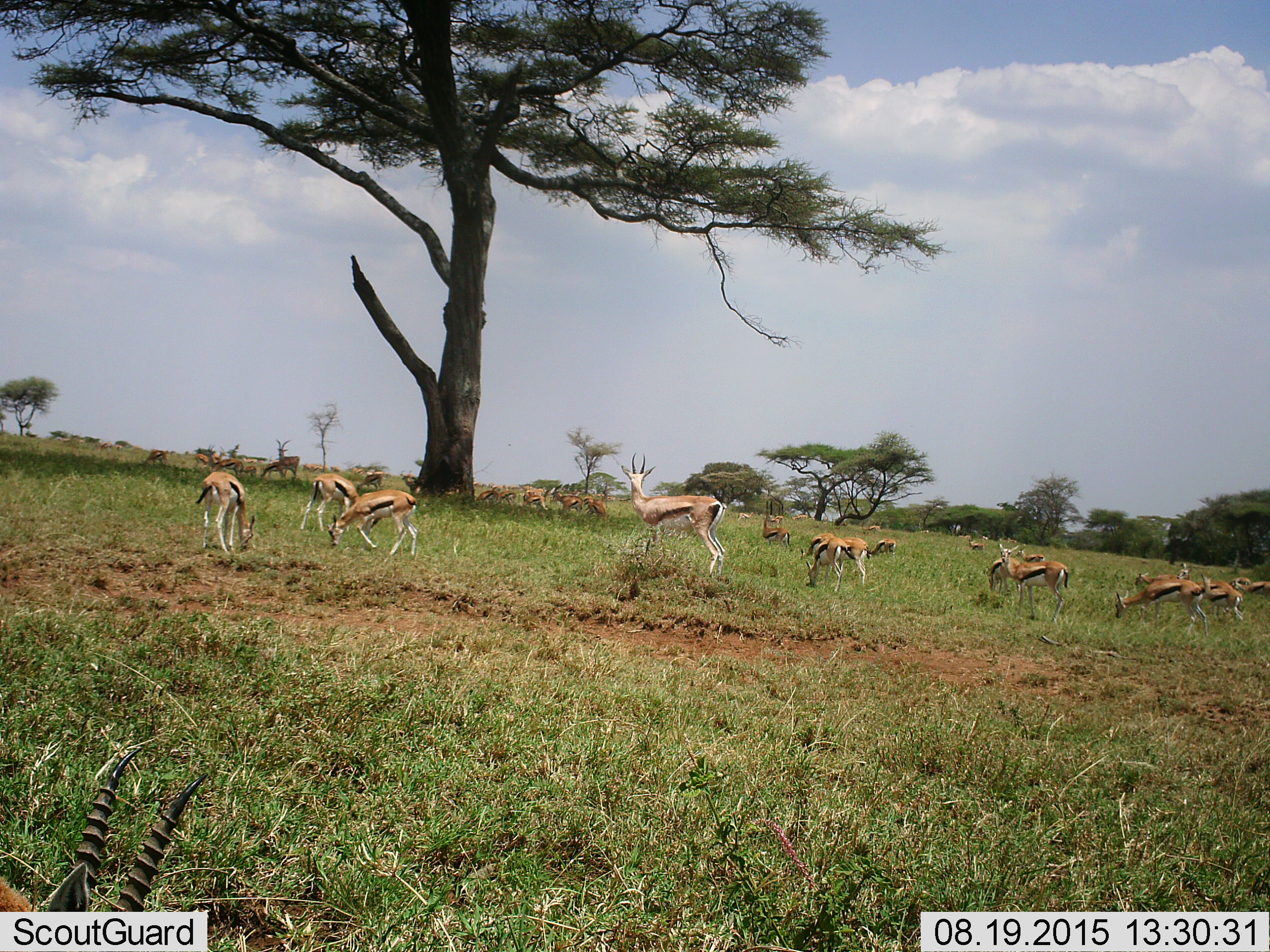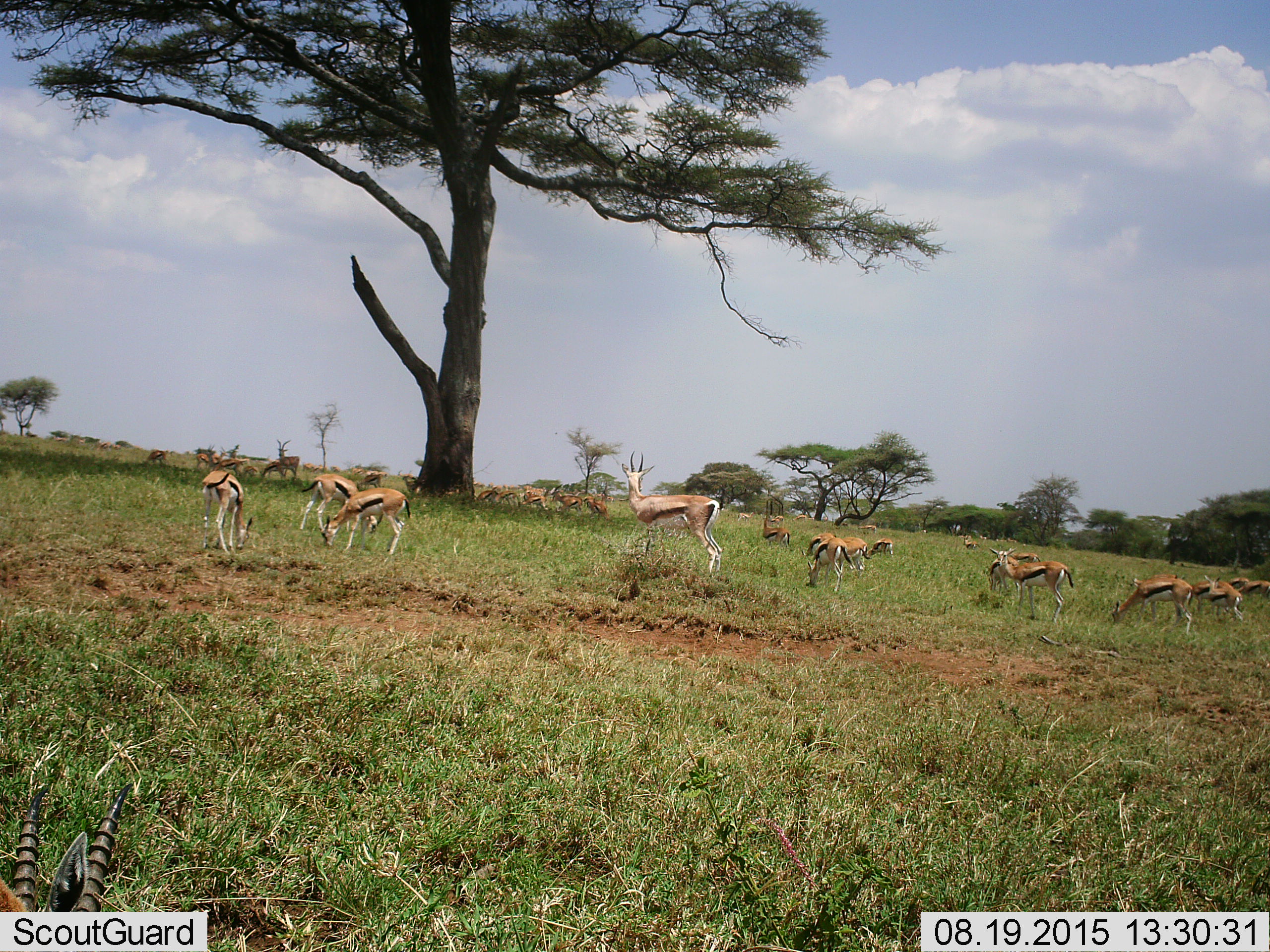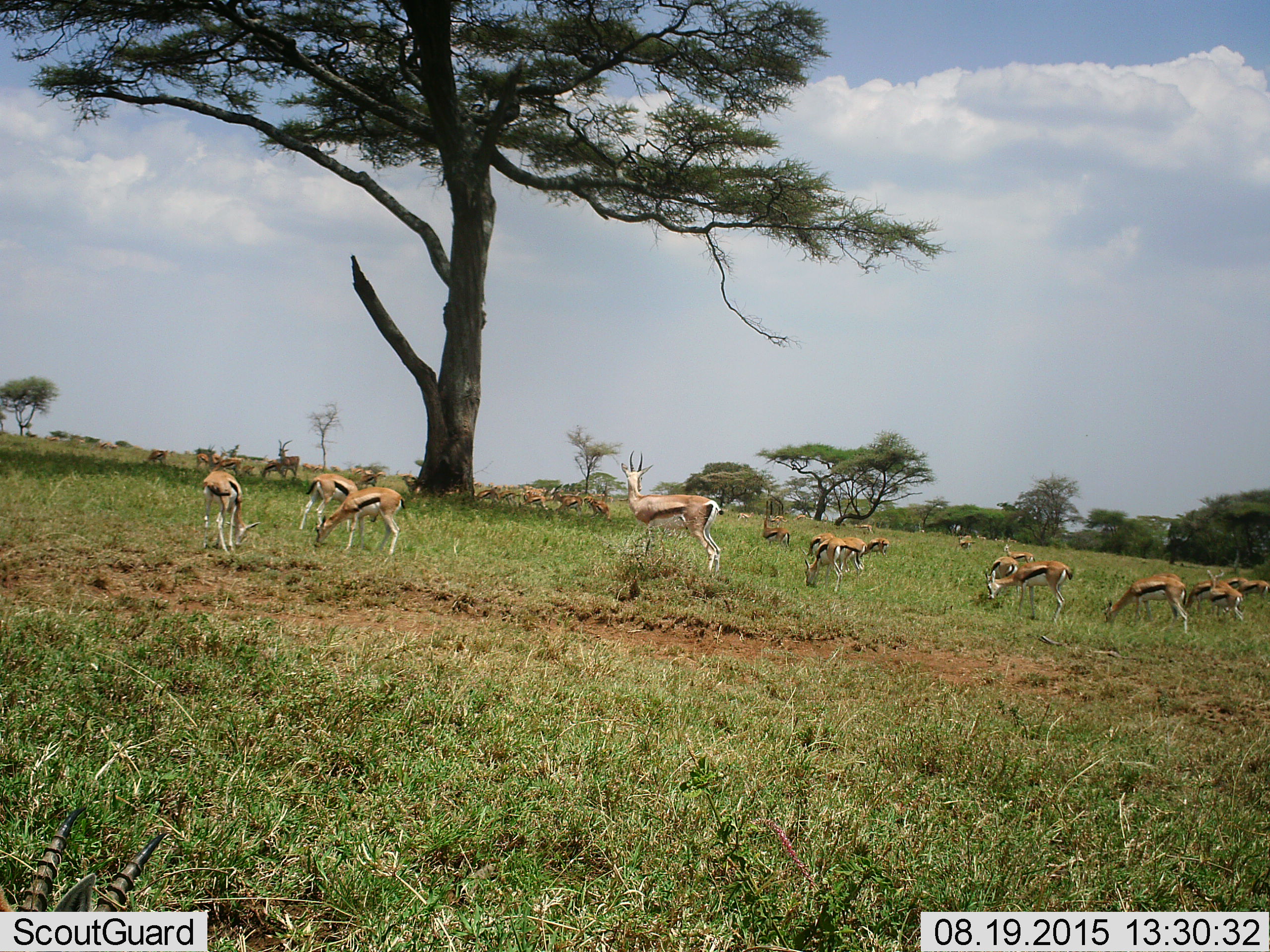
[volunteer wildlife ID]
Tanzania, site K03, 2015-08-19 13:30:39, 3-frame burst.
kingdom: Animalia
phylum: Chordata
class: Mammalia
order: Artiodactyla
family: Bovidae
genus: Eudorcas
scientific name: Eudorcas thomsonii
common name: thomson's gazelle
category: gazellethomsons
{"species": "gazellethomsons (thomson's gazelle) (Eudorcas thomsonii)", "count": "11-50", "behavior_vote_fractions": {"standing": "80%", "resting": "0%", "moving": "40%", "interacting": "0%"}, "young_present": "20%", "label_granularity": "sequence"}